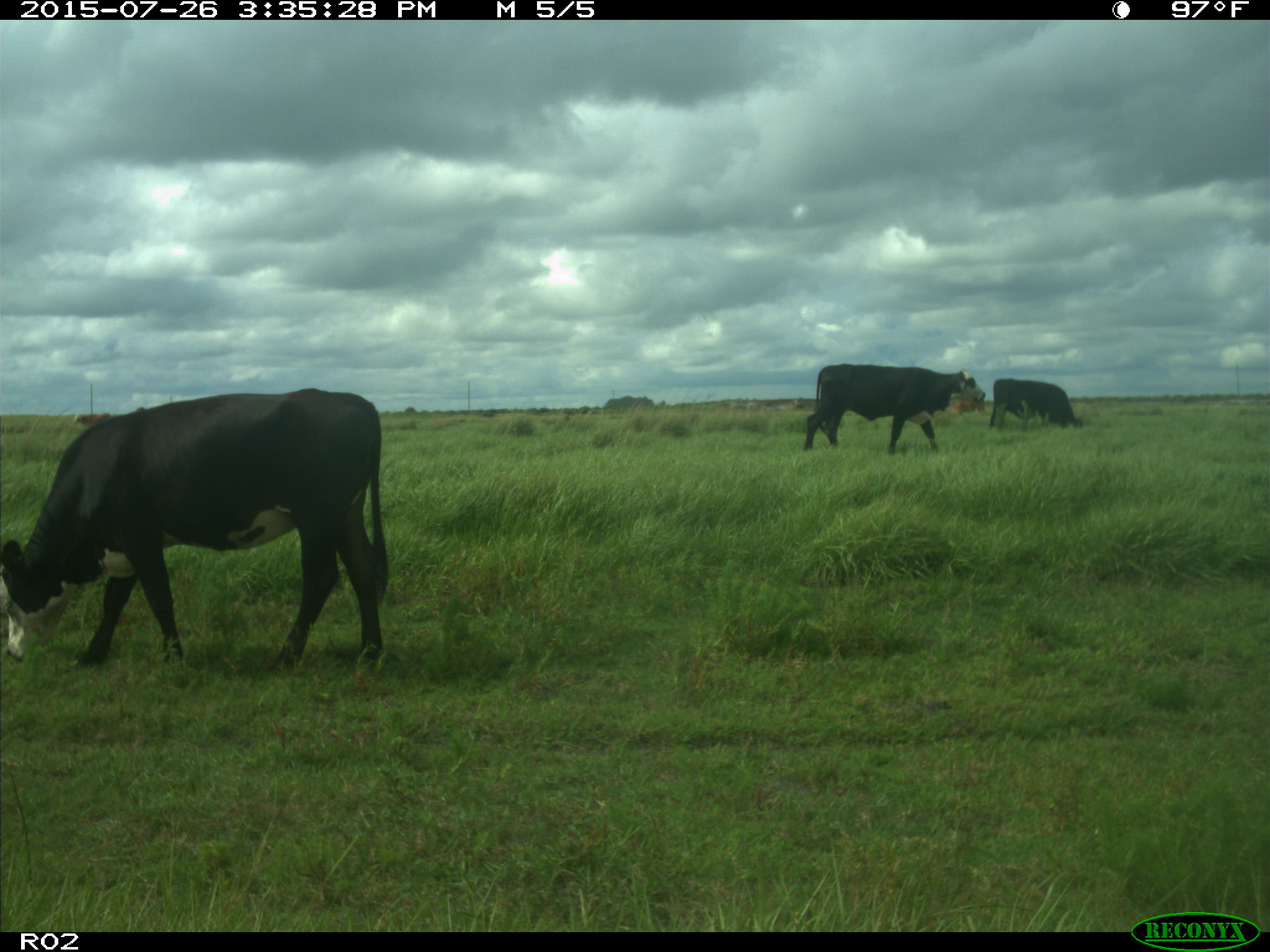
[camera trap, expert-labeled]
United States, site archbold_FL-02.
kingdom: Animalia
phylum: Chordata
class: Mammalia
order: Artiodactyla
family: Bovidae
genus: Bos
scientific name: Bos taurus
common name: domestic cow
Bos taurus (domestic cow).